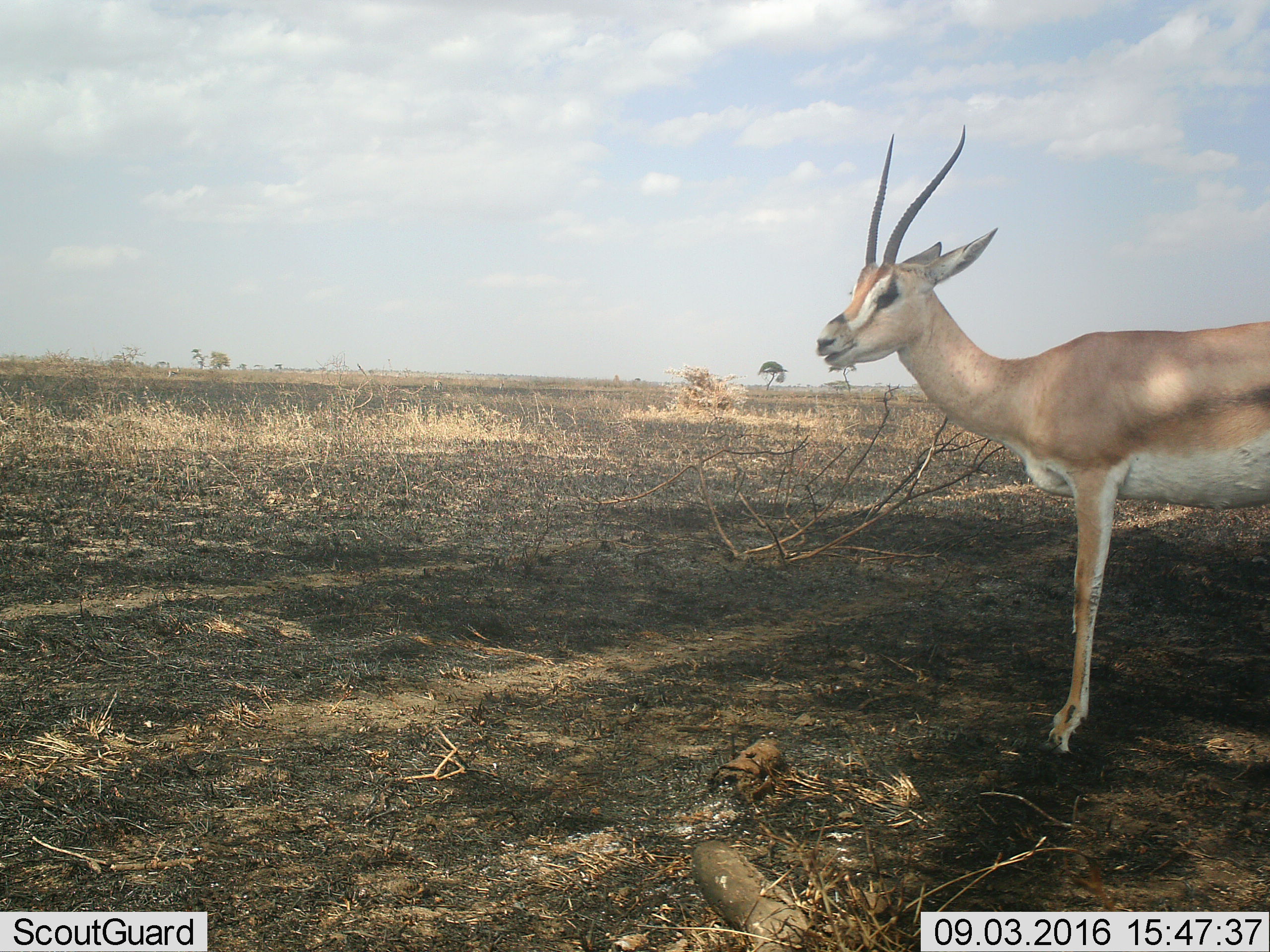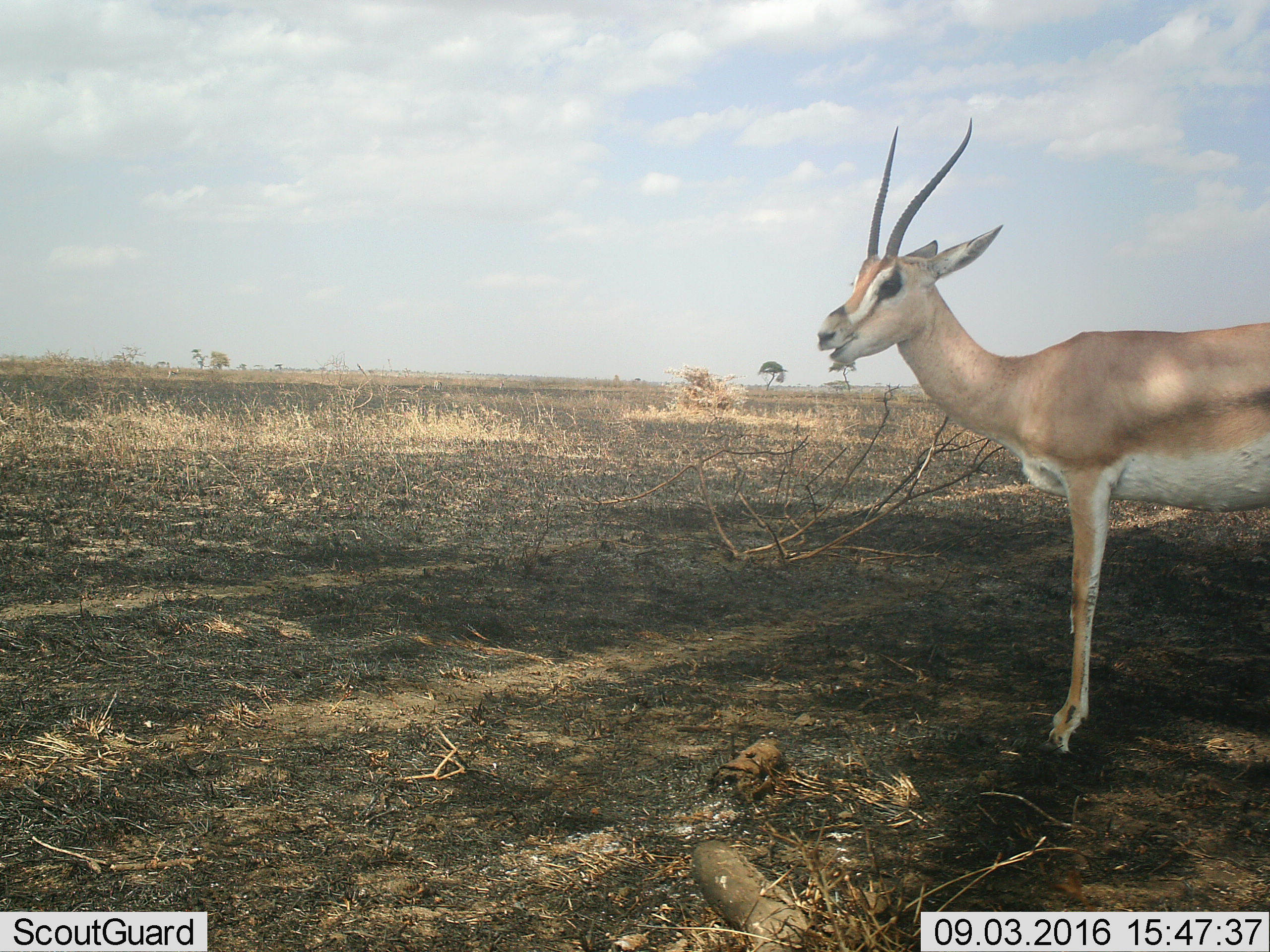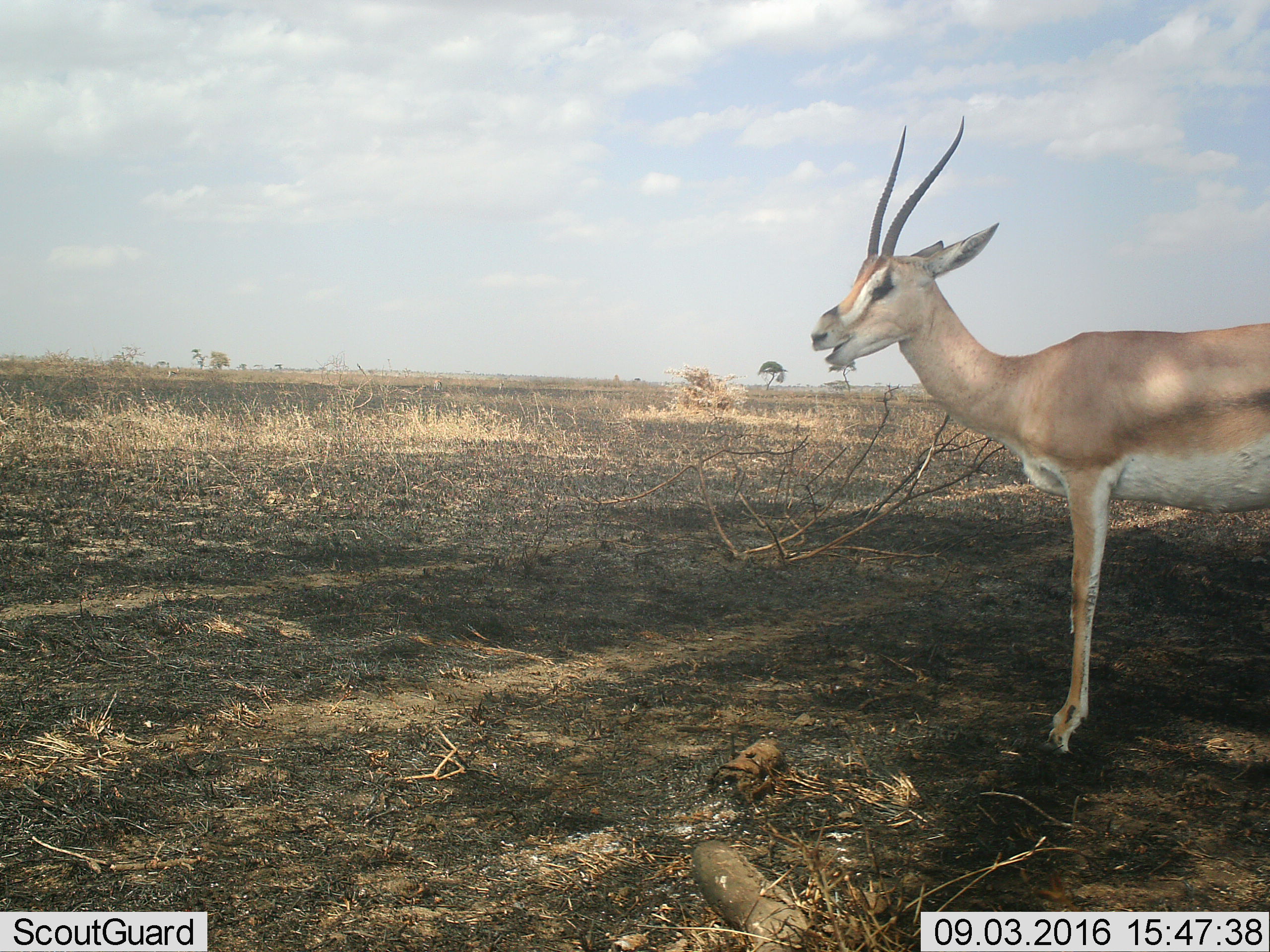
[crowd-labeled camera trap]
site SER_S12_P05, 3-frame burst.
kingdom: Animalia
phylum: Chordata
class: Mammalia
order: Artiodactyla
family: Bovidae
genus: Nanger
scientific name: Nanger granti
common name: grant's gazelle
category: gazellegrants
Gazellegrants (grant's gazelle) (Nanger granti), count 1. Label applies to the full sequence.